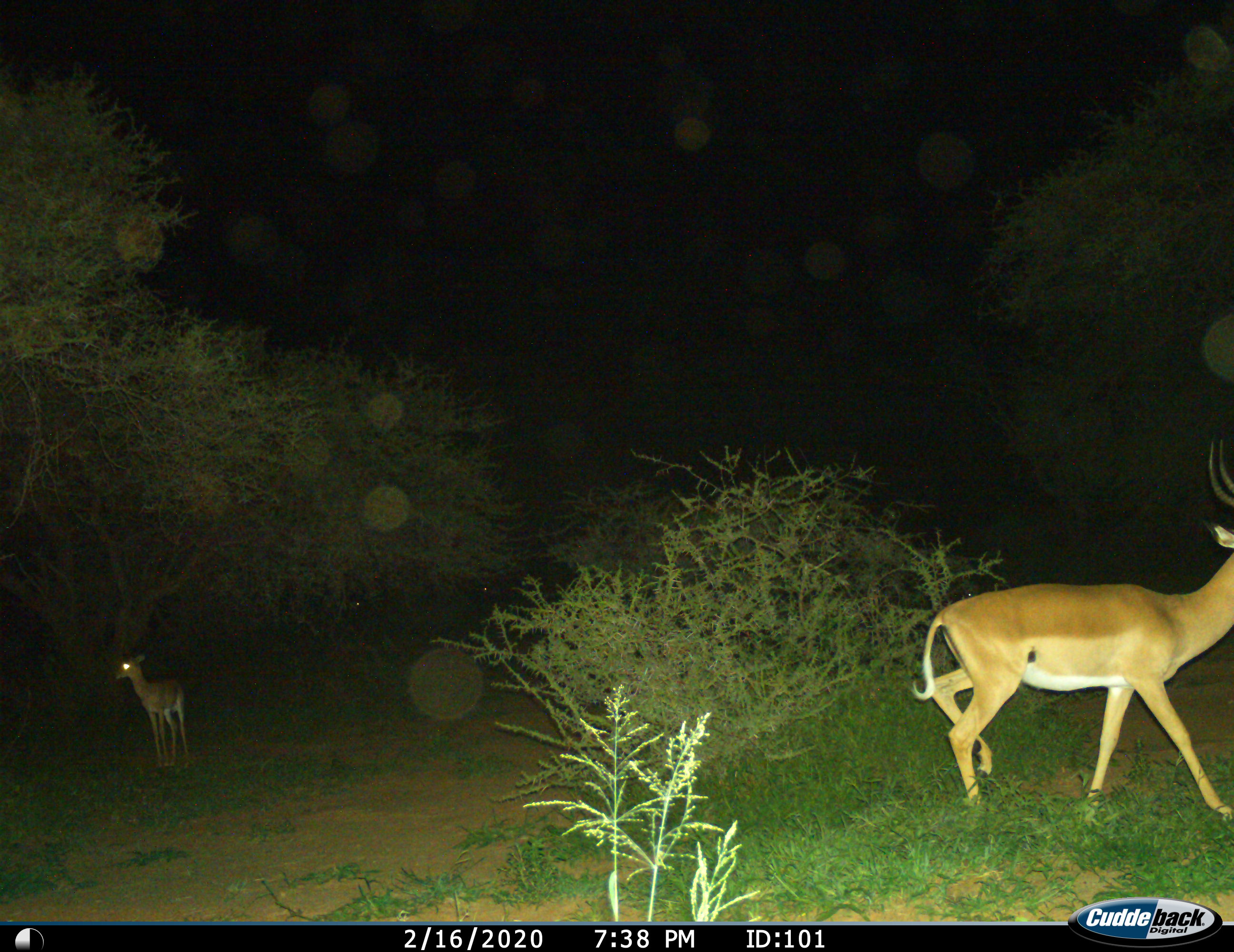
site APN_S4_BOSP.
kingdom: Animalia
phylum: Chordata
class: Mammalia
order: Artiodactyla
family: Bovidae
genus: Aepyceros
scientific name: Aepyceros melampus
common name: impala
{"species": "impala (Aepyceros melampus)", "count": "2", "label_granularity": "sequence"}